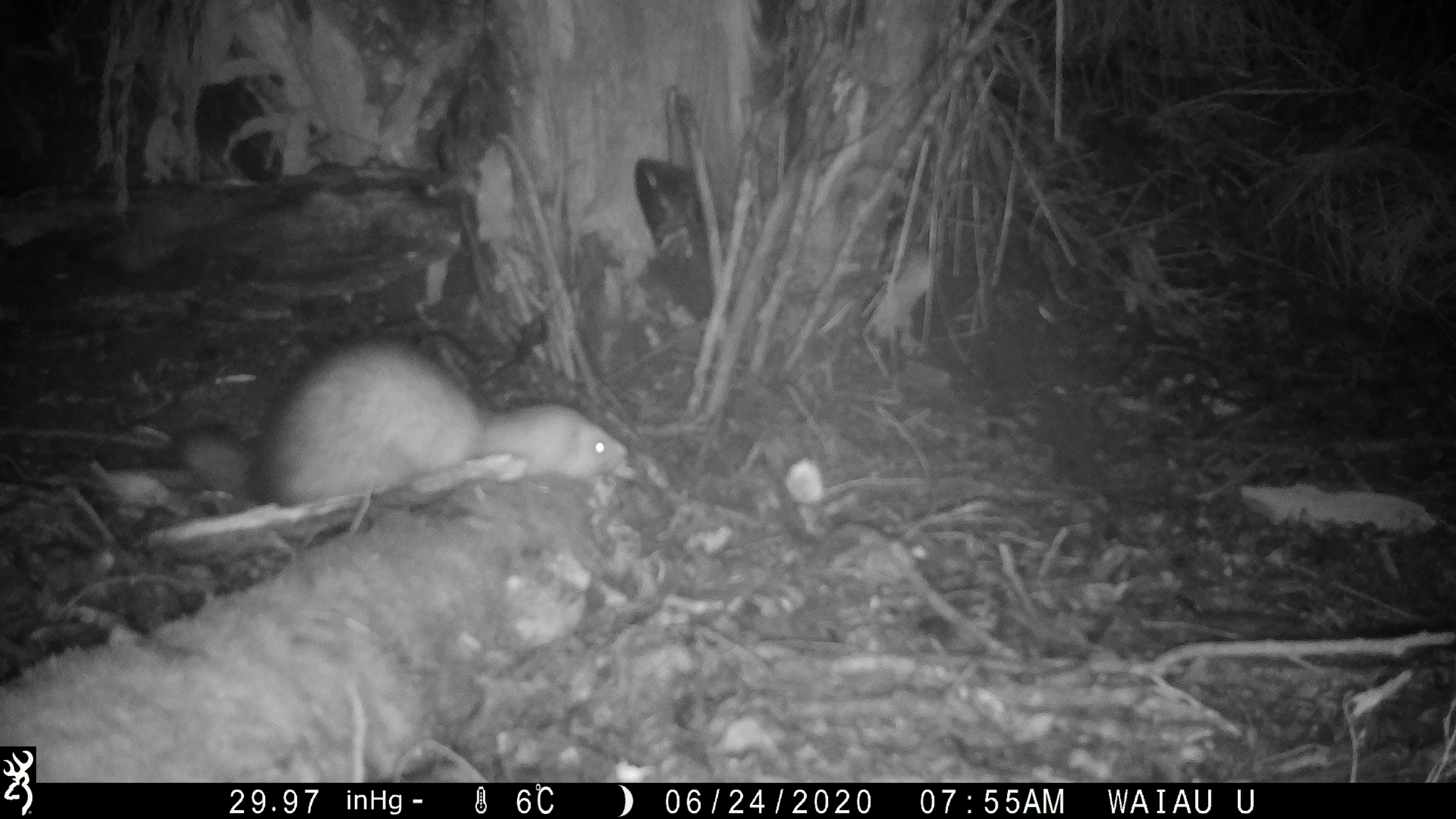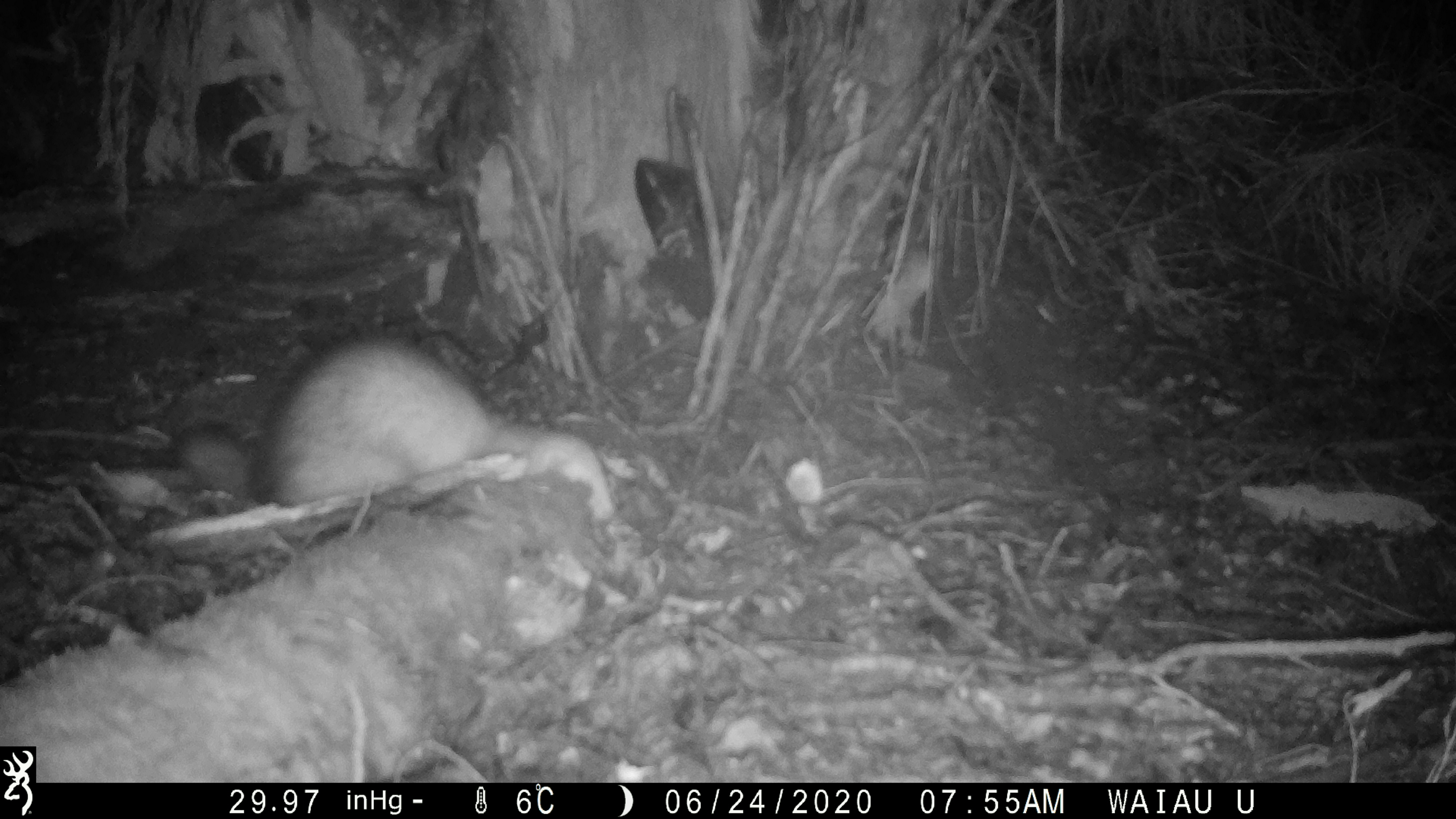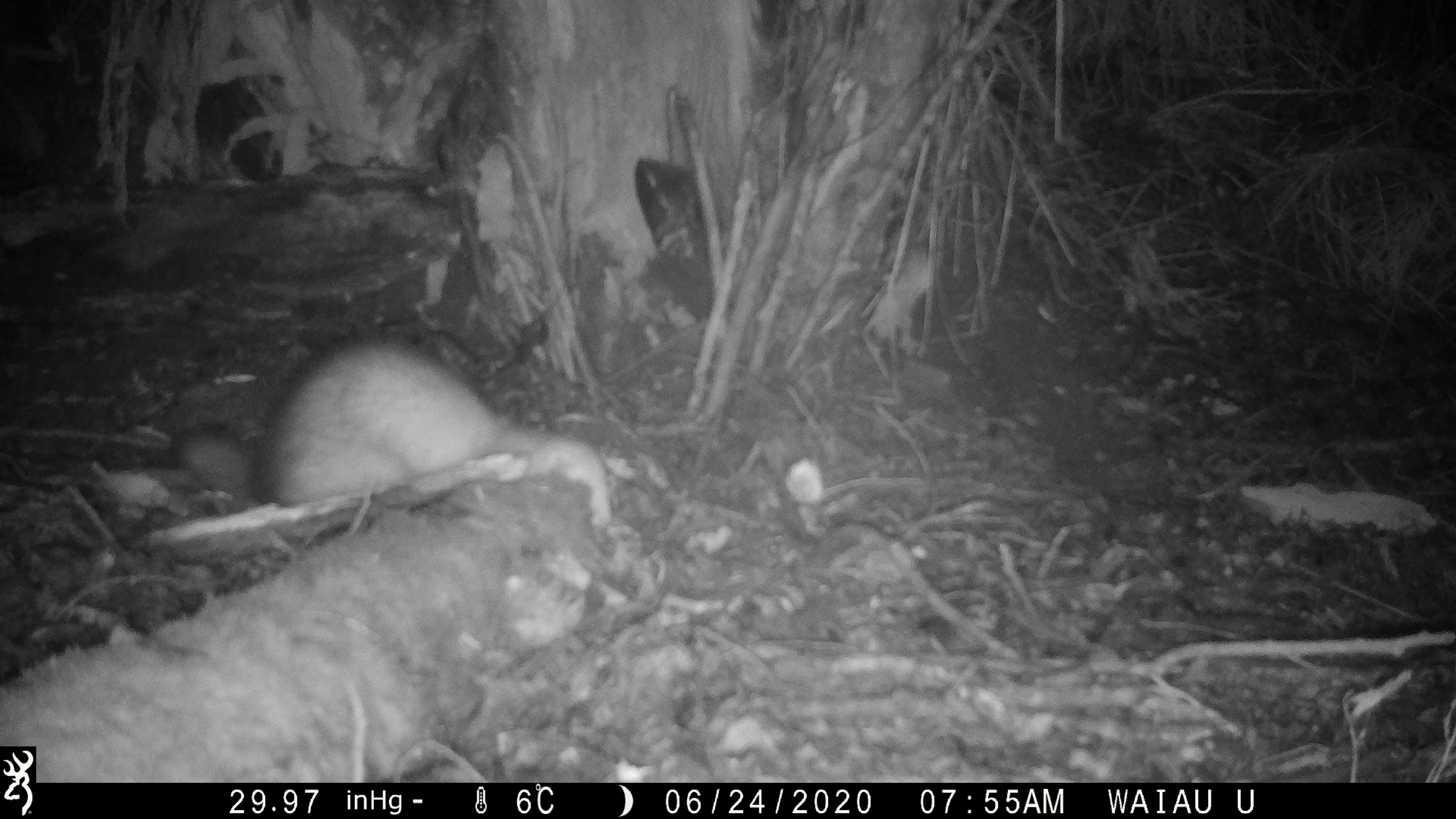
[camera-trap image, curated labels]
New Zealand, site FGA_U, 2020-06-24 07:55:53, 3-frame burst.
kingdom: Animalia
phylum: Chordata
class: Mammalia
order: Carnivora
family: Mustelidae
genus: Mustela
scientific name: Mustela furo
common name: ferret